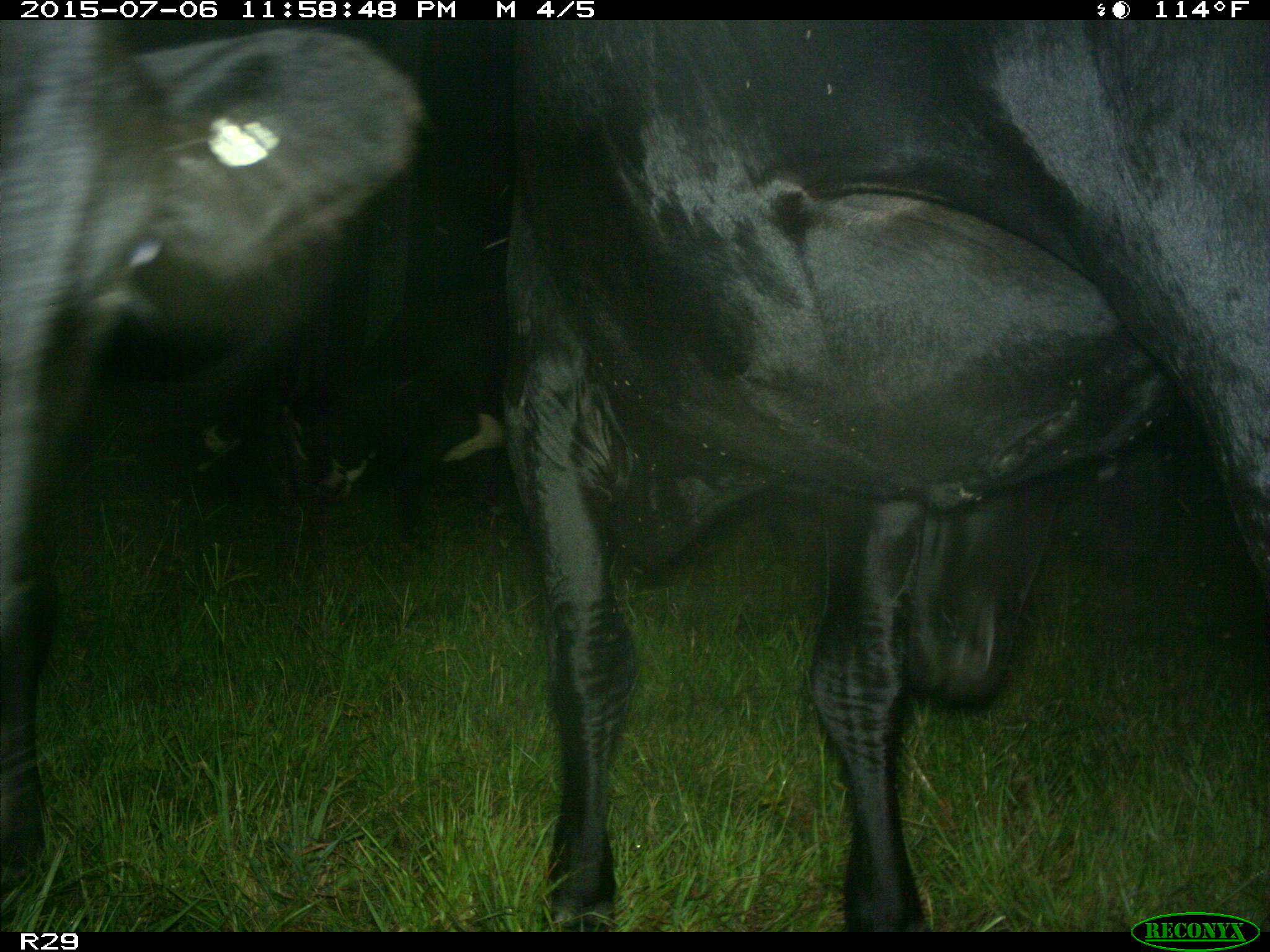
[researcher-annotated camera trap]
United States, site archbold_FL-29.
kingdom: Animalia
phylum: Chordata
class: Mammalia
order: Artiodactyla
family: Bovidae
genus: Bos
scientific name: Bos taurus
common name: domestic cow